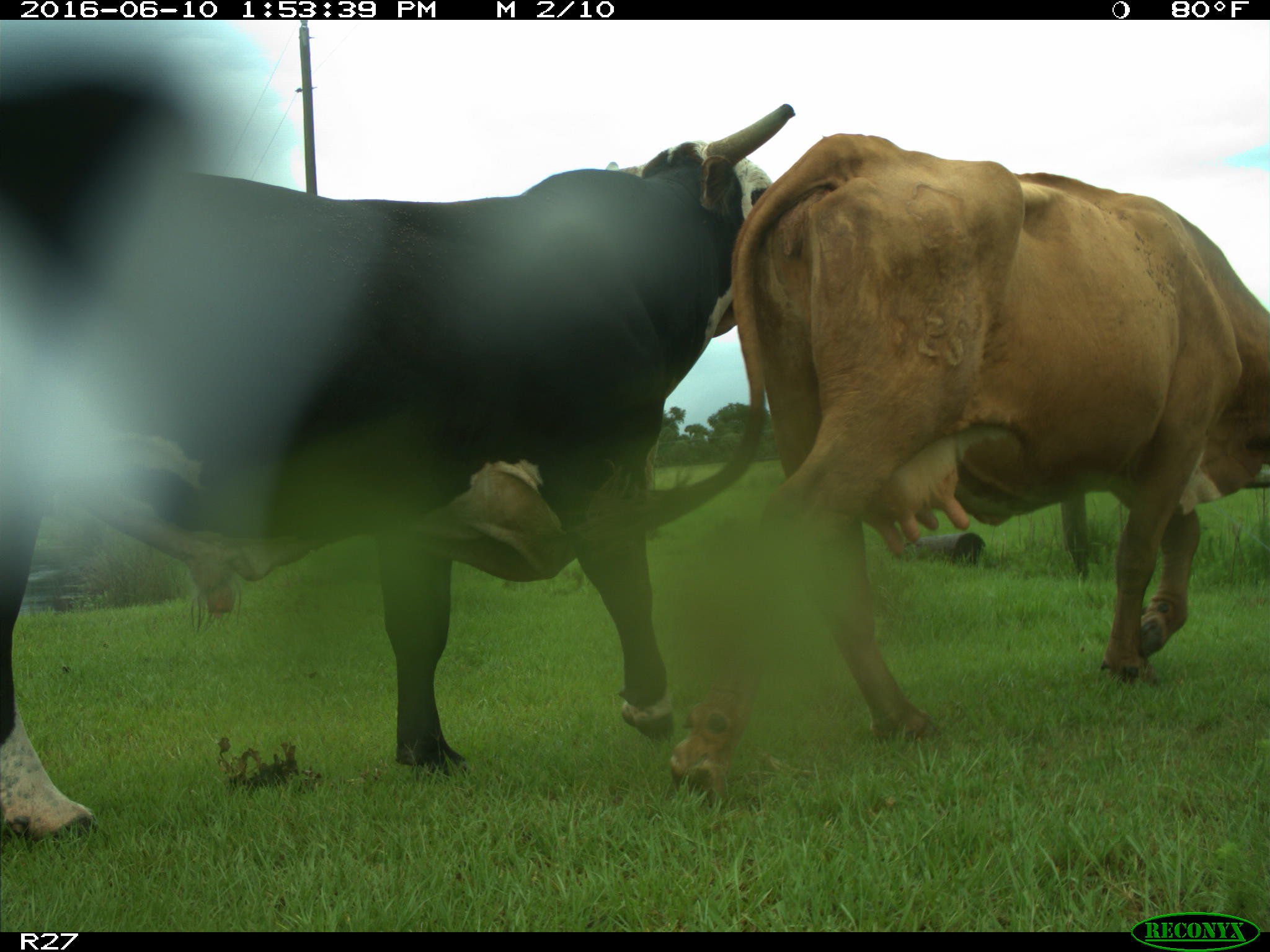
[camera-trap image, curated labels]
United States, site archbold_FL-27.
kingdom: Animalia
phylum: Chordata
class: Mammalia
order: Artiodactyla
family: Bovidae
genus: Bos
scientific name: Bos taurus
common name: domestic cow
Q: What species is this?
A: Bos taurus (domestic cow).